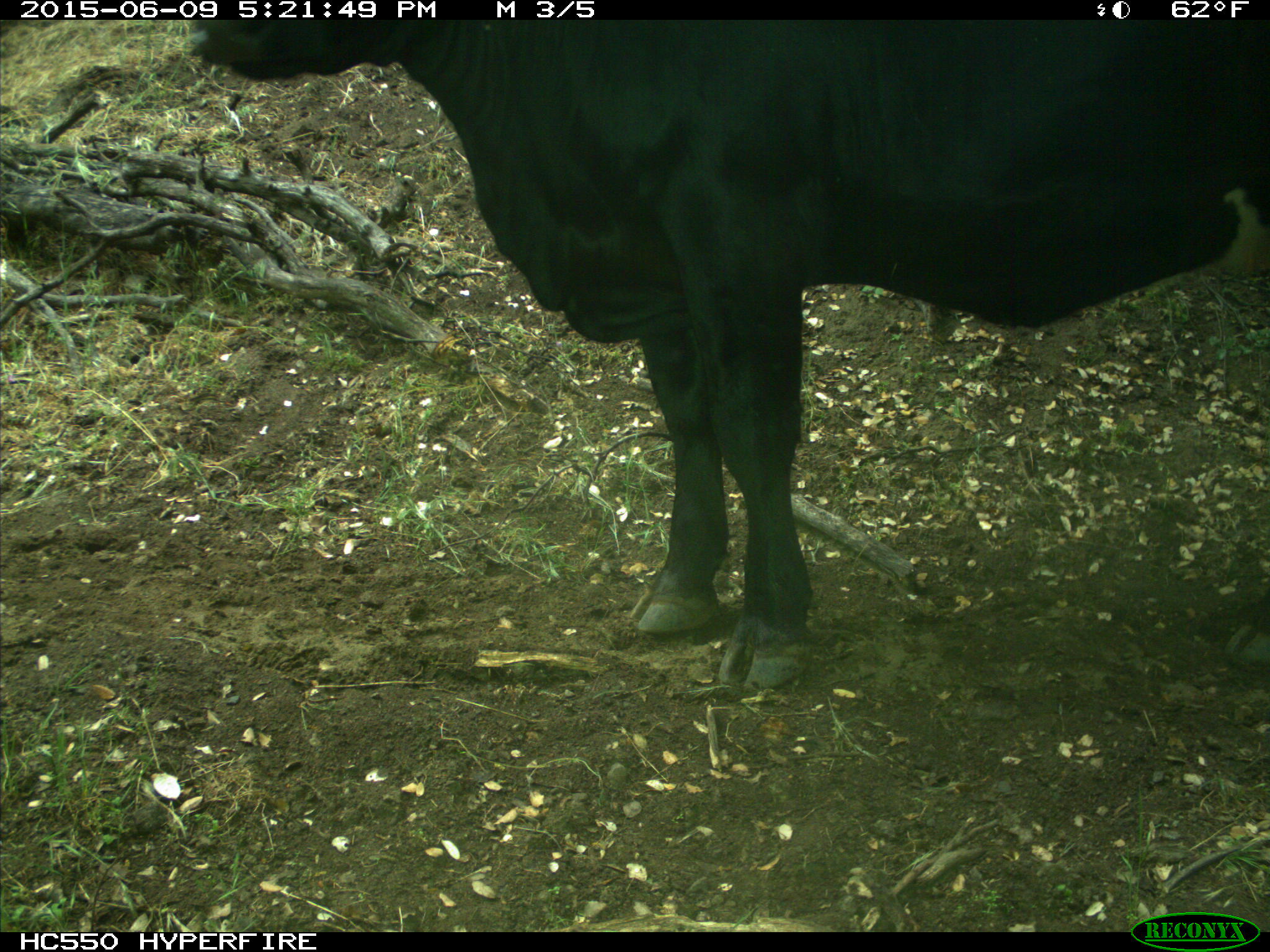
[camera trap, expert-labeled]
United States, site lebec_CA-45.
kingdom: Animalia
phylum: Chordata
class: Mammalia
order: Artiodactyla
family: Bovidae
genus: Bos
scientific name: Bos taurus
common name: domestic cow